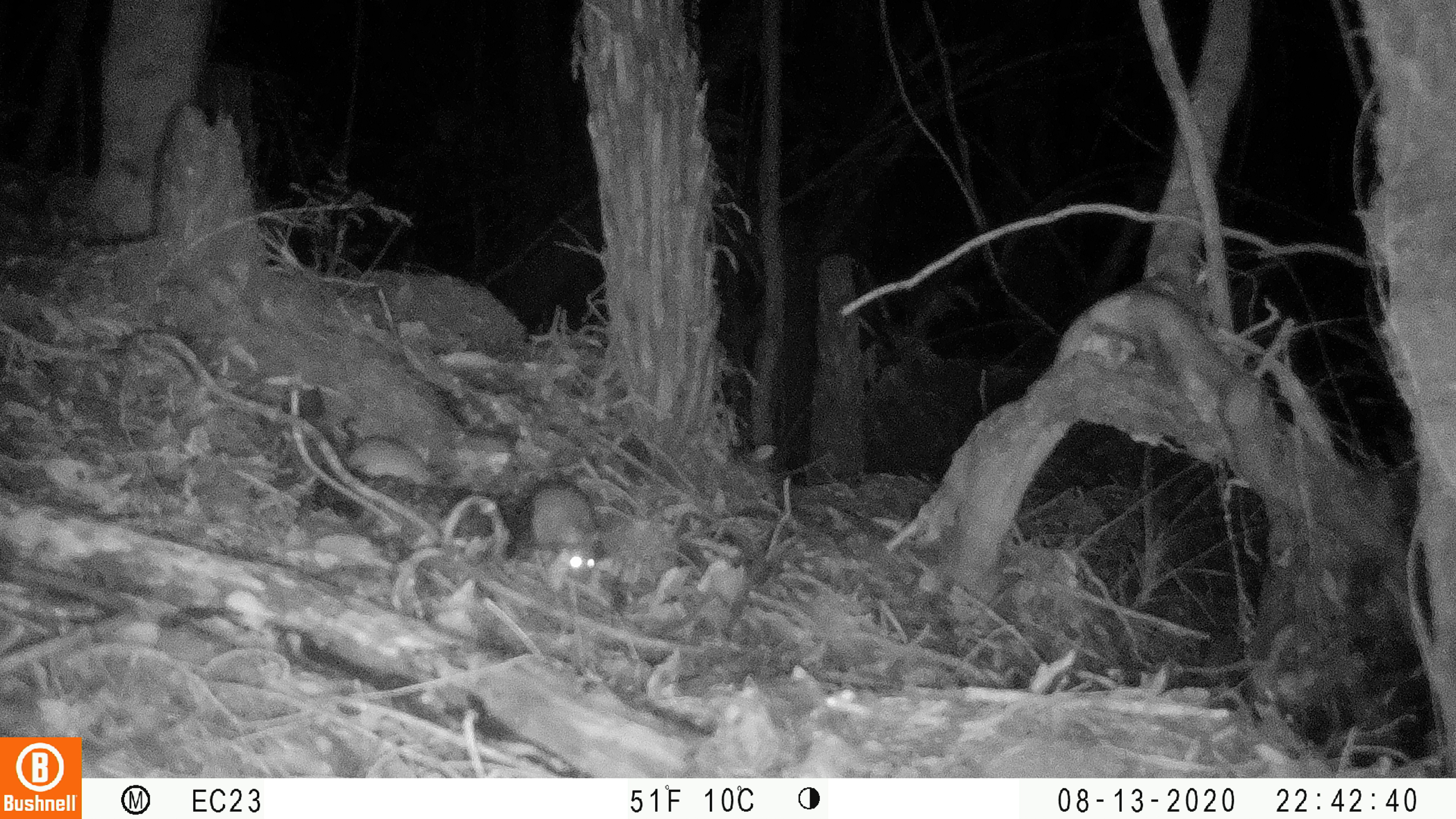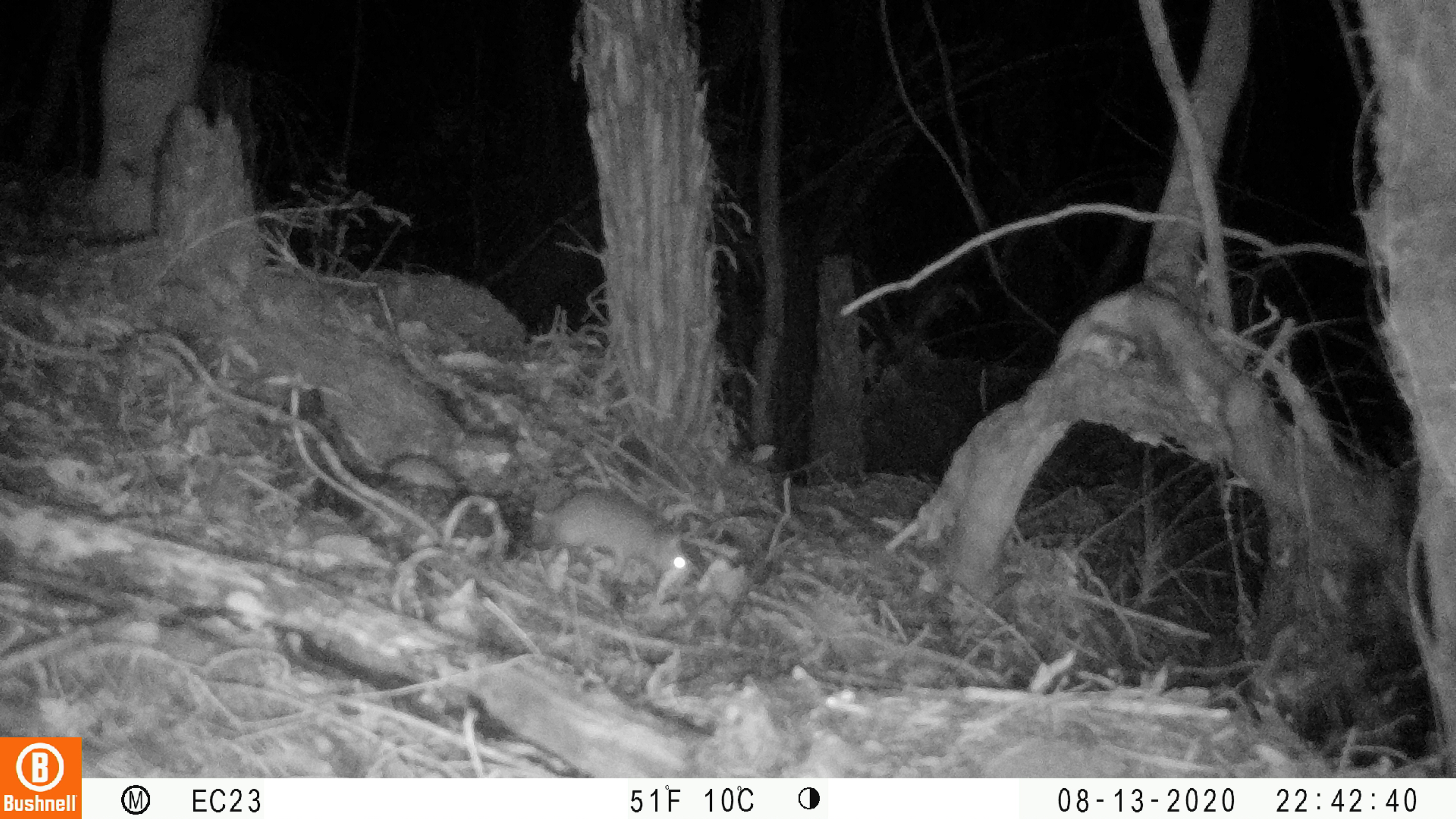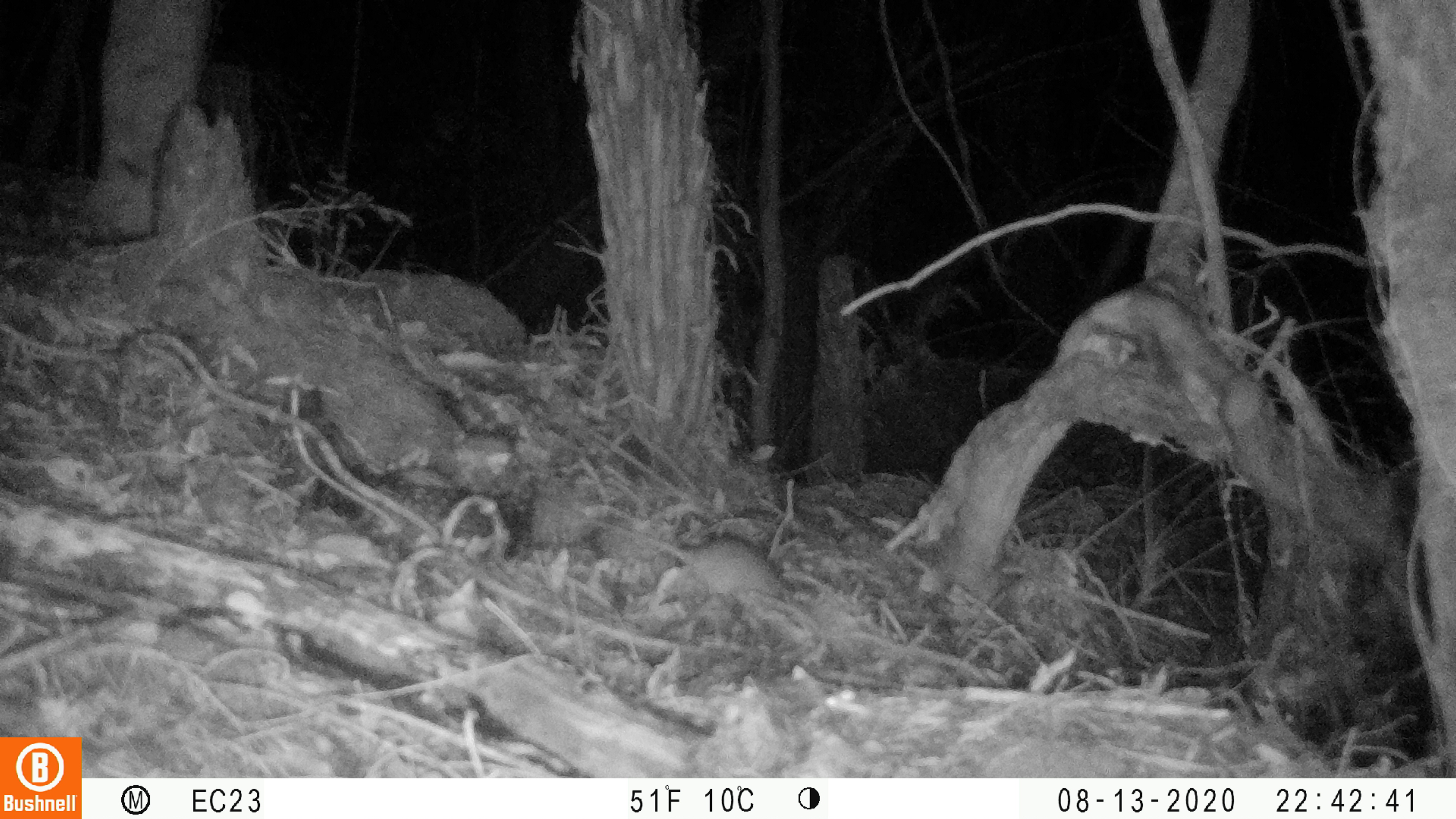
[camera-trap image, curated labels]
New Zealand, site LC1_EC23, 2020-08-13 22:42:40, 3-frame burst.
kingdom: Animalia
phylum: Chordata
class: Mammalia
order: Rodentia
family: Muridae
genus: Rattus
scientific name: Rattus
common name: rat